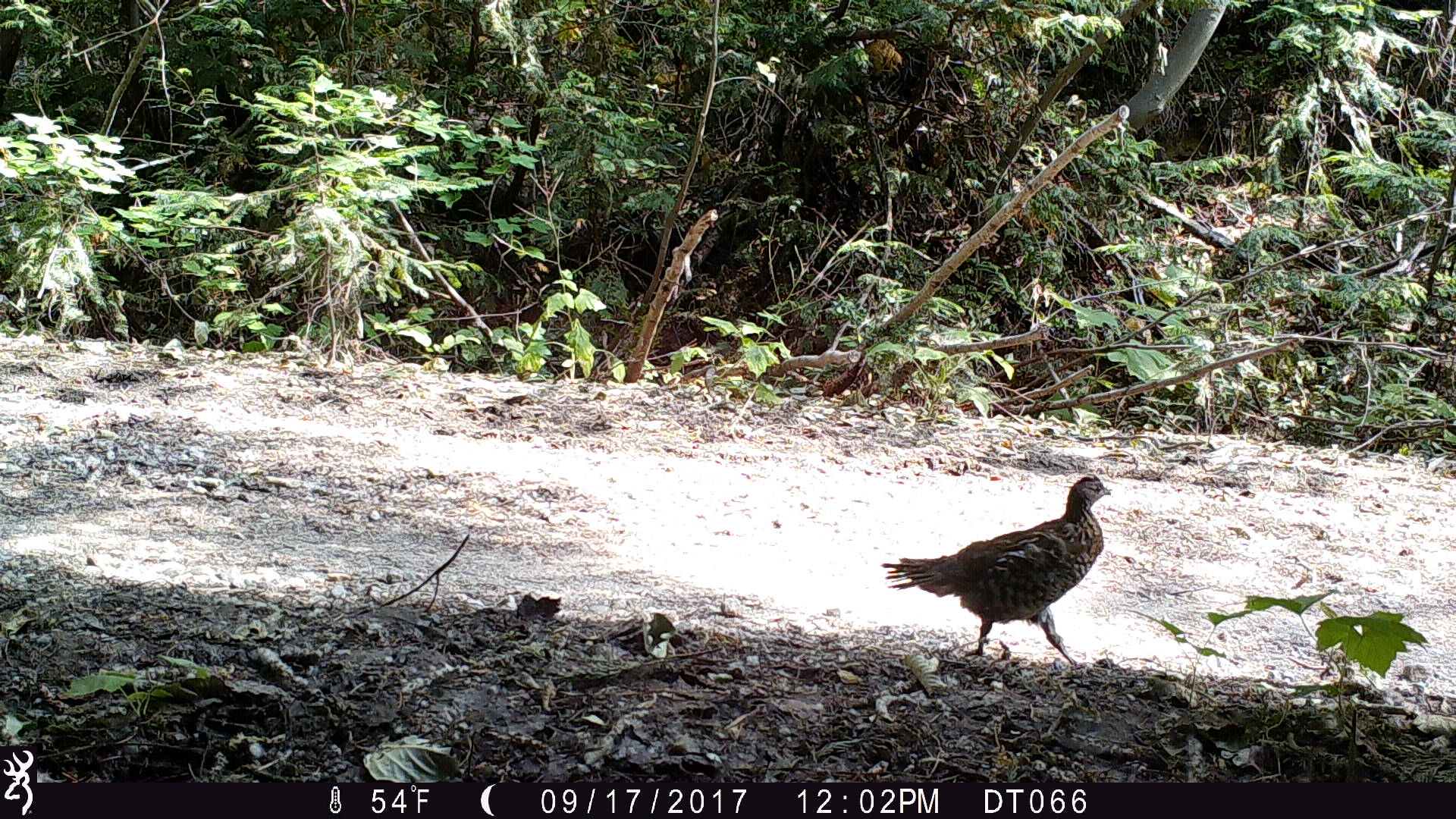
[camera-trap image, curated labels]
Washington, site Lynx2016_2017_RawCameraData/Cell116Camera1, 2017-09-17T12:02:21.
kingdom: Animalia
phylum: Chordata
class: Aves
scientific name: Aves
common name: birds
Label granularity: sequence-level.